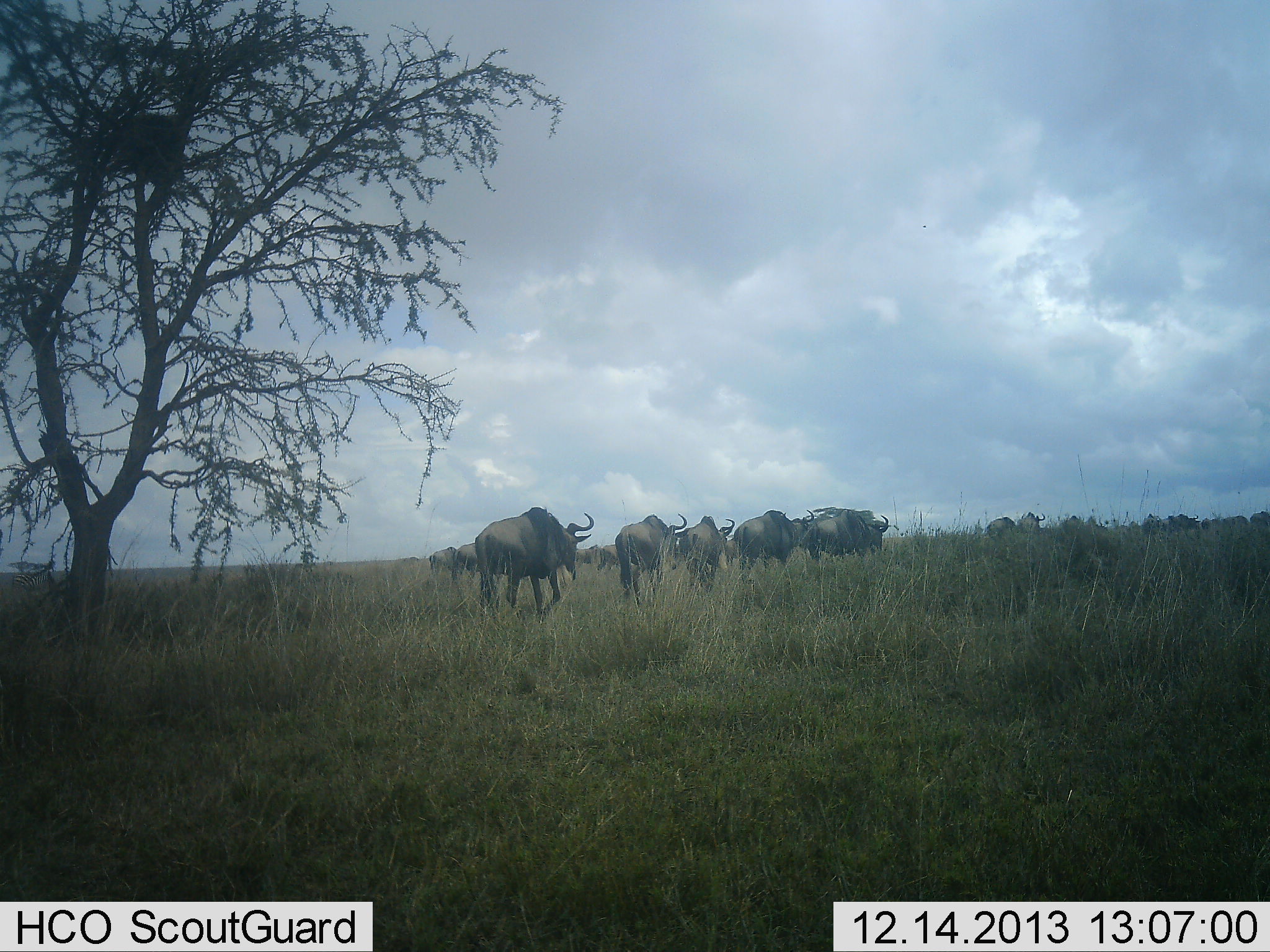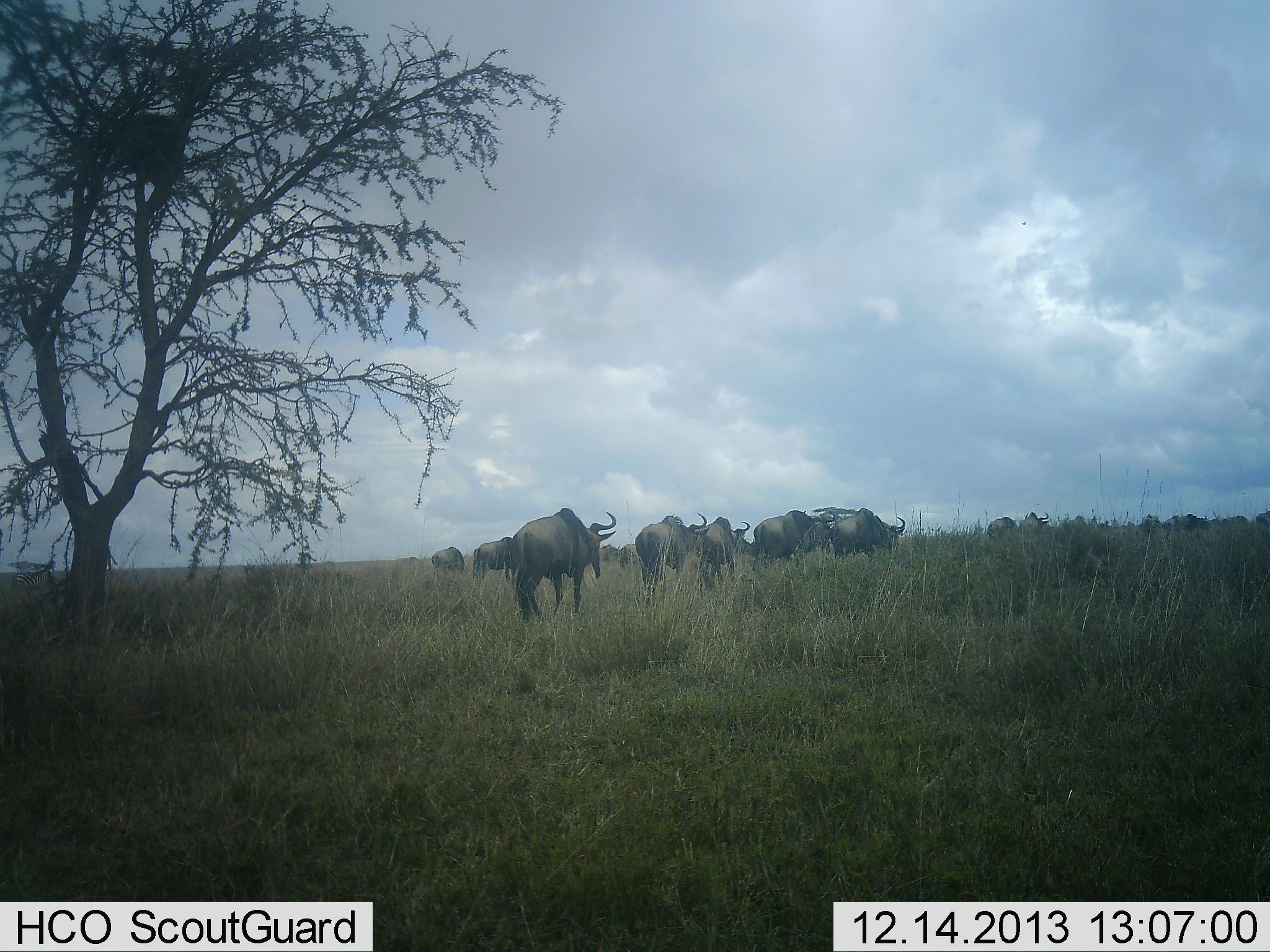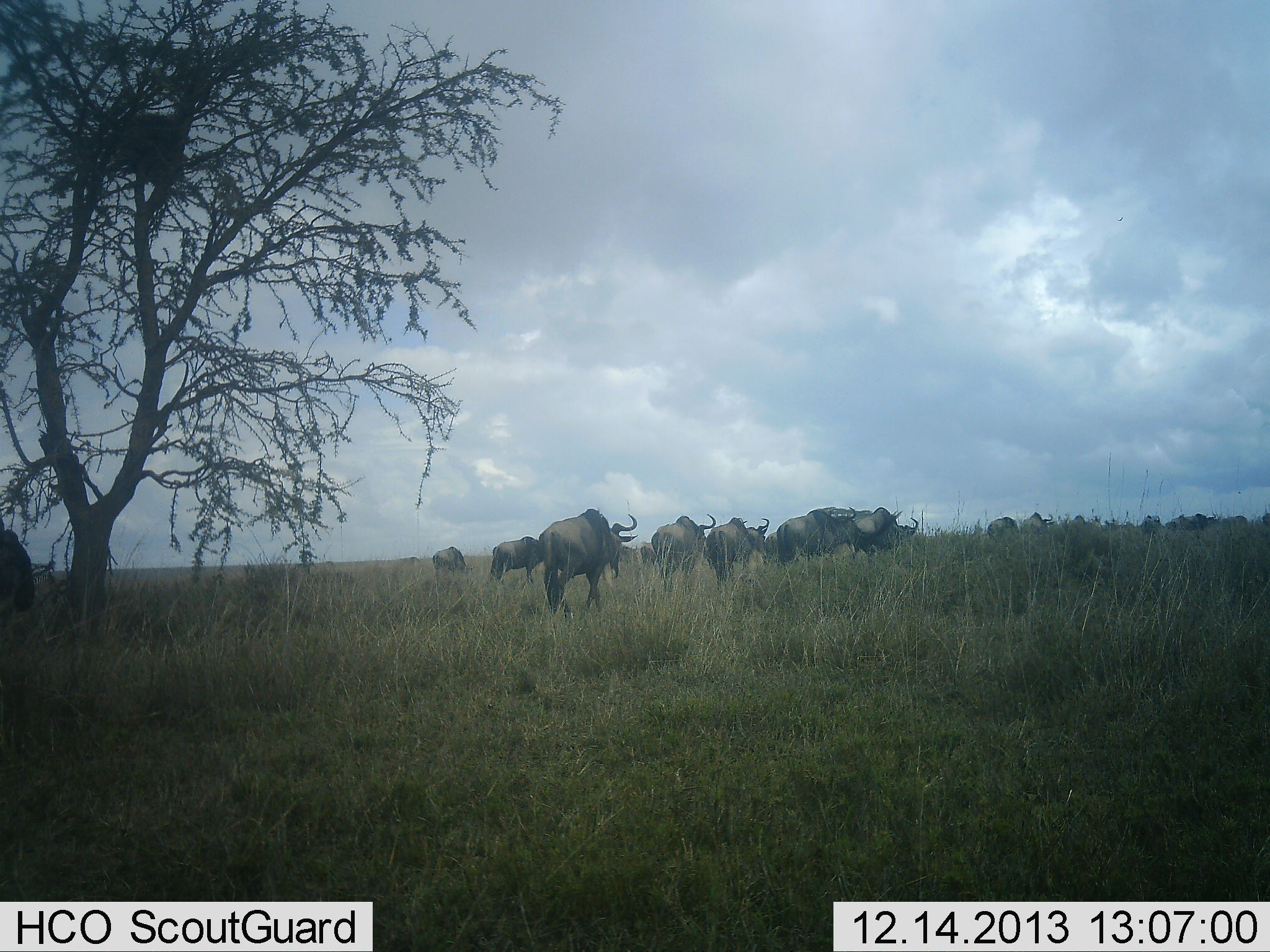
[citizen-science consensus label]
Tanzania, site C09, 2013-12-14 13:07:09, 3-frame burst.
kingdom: Animalia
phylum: Chordata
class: Mammalia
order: Artiodactyla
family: Bovidae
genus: Connochaetes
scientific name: Connochaetes taurinus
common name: blue wildebeest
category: wildebeest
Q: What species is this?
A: Wildebeest (blue wildebeest) (Connochaetes taurinus).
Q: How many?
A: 11-50.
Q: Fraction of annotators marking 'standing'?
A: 18%.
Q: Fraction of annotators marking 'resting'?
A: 9%.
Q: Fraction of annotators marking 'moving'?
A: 100%.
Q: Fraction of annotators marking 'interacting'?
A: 9%.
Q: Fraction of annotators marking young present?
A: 0%.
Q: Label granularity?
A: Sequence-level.